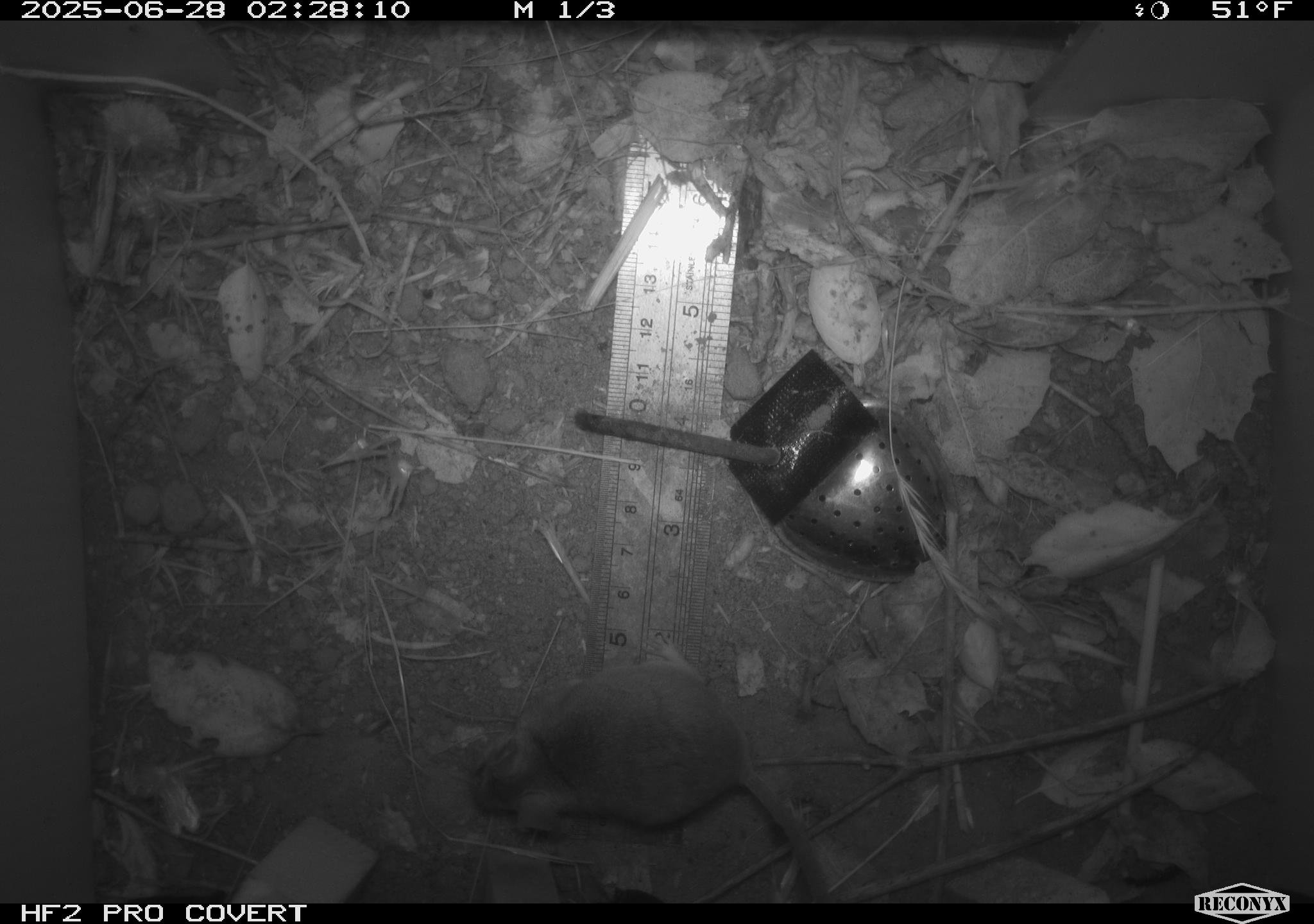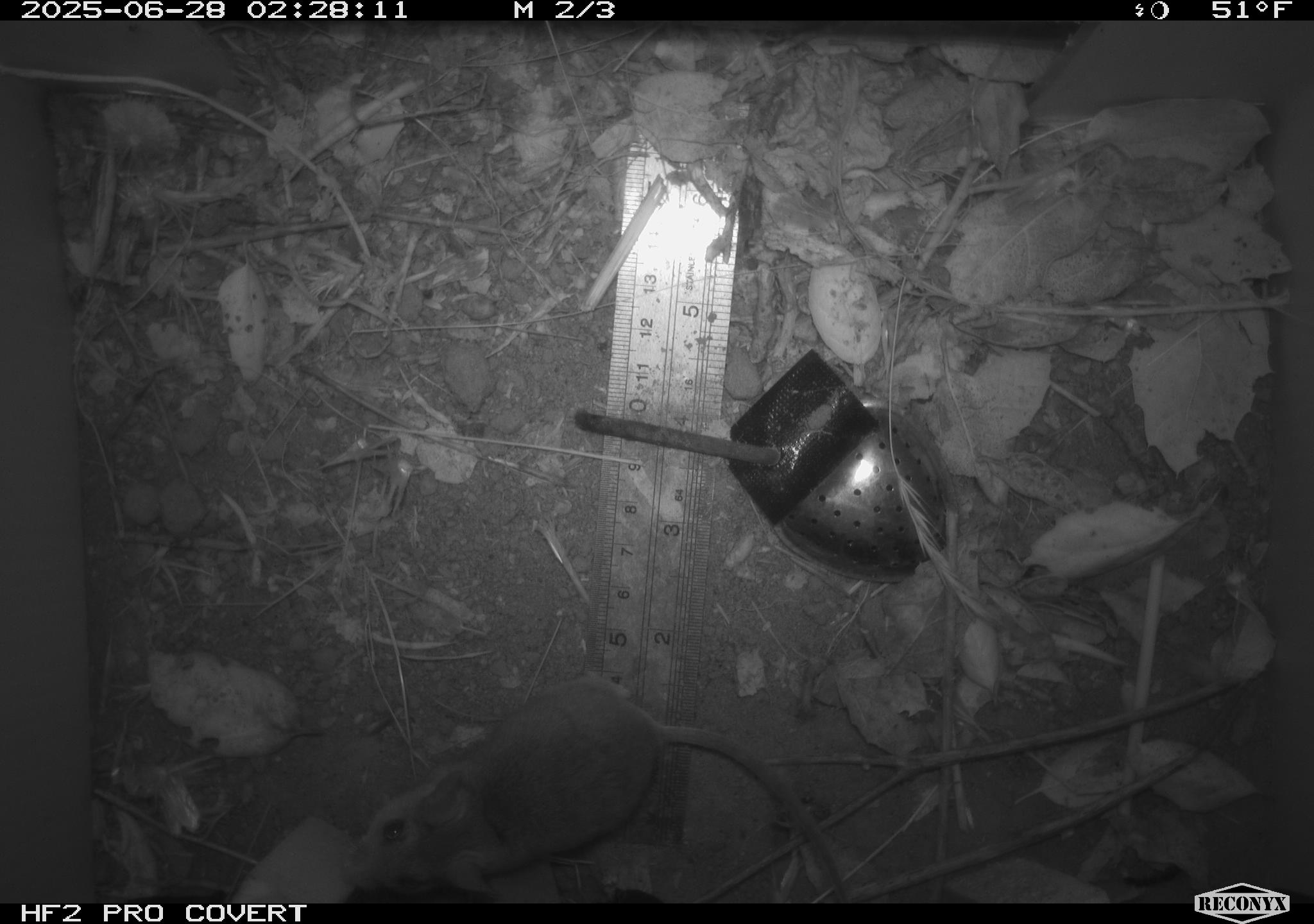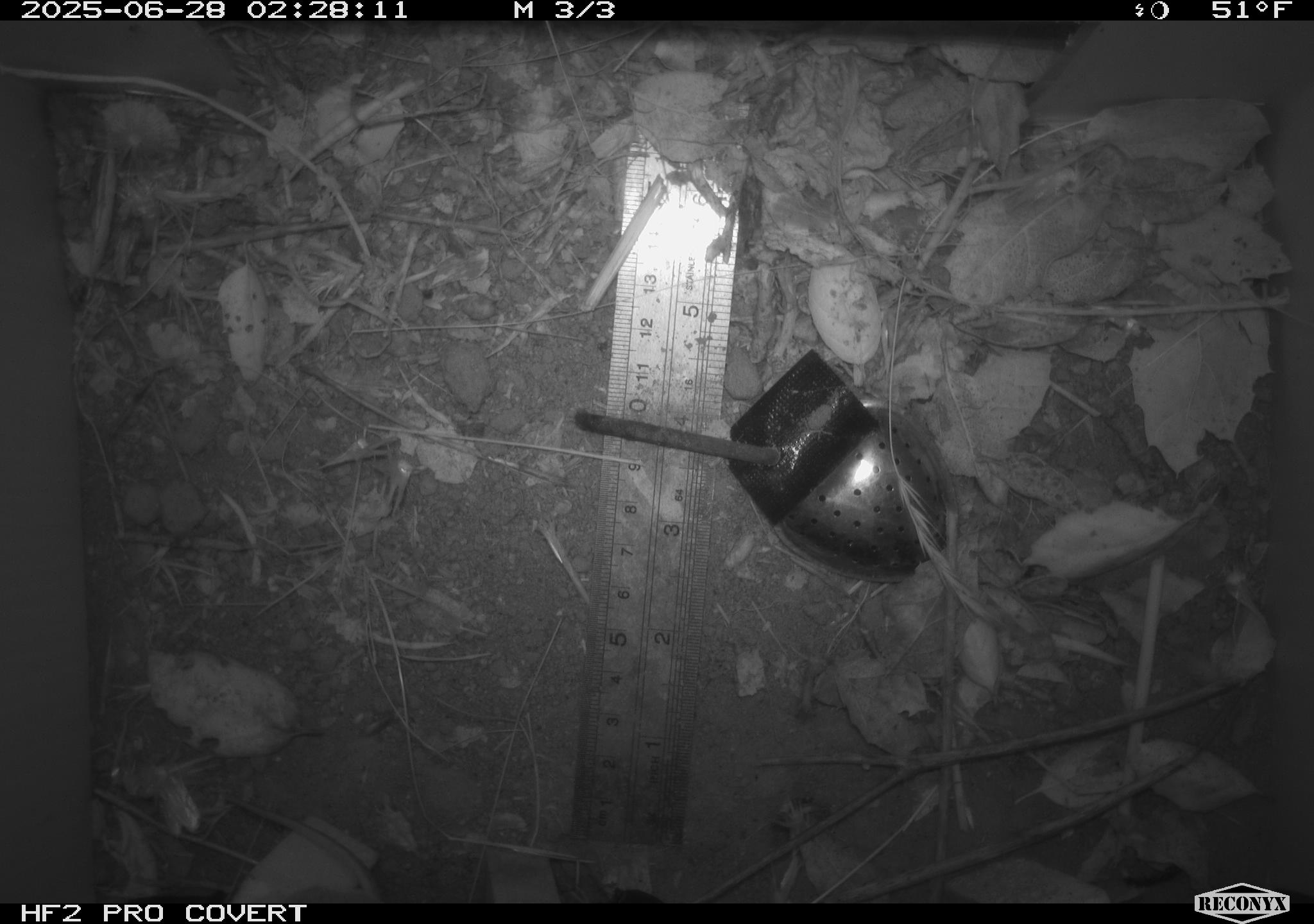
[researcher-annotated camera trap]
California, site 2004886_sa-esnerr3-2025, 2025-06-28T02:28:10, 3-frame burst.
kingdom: Animalia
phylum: Chordata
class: Mammalia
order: Rodentia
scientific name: Rodentia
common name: rodent